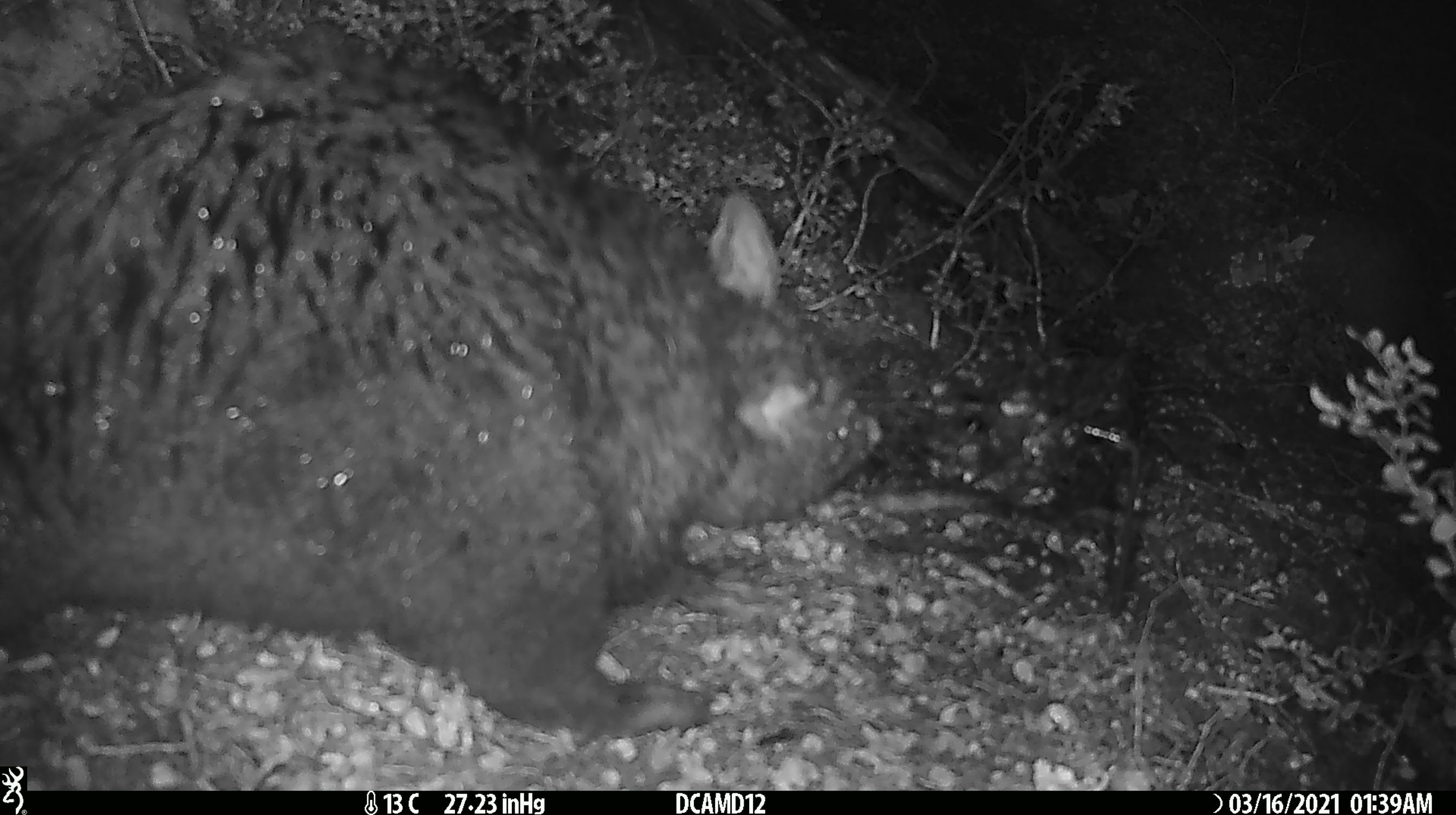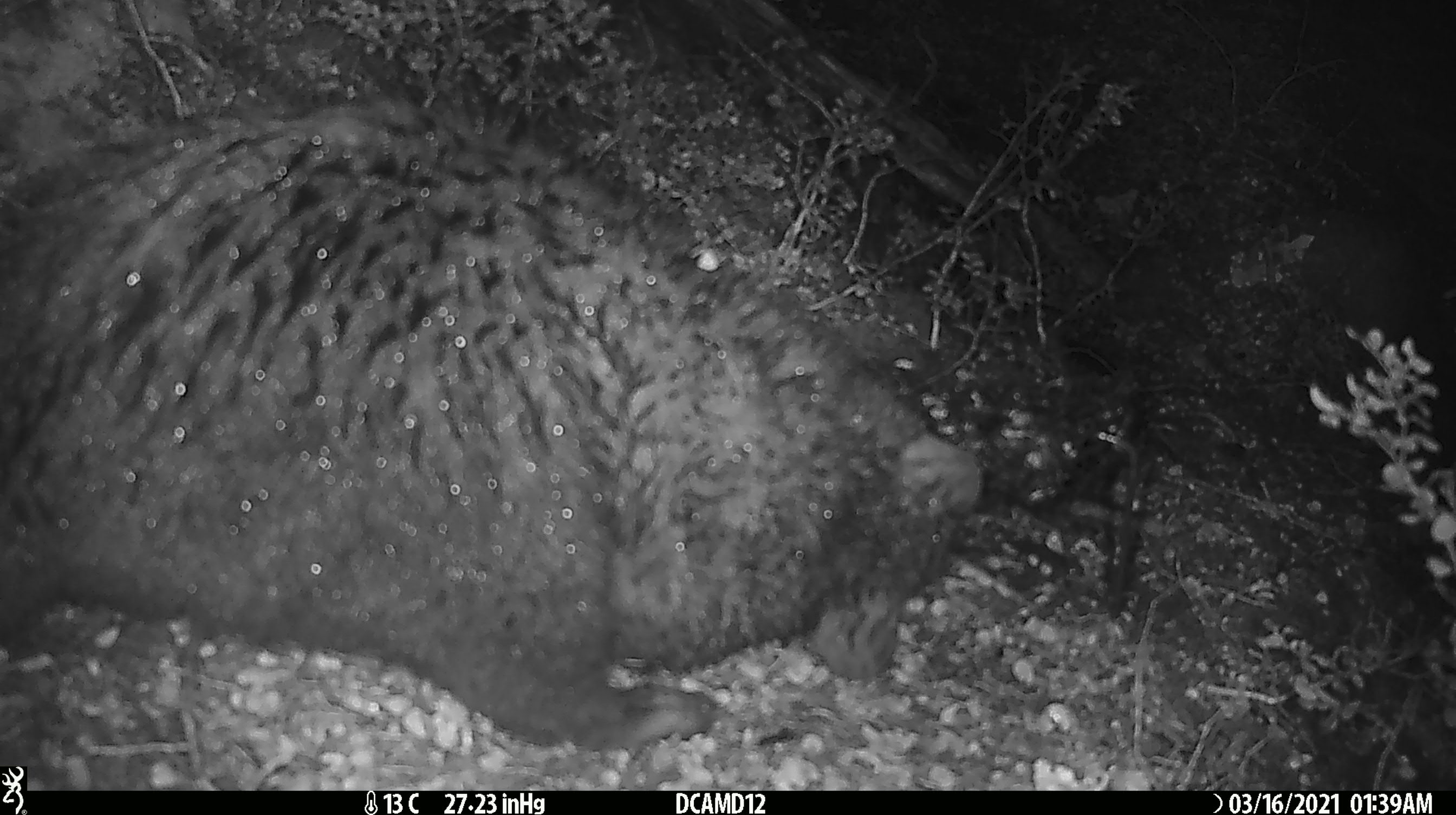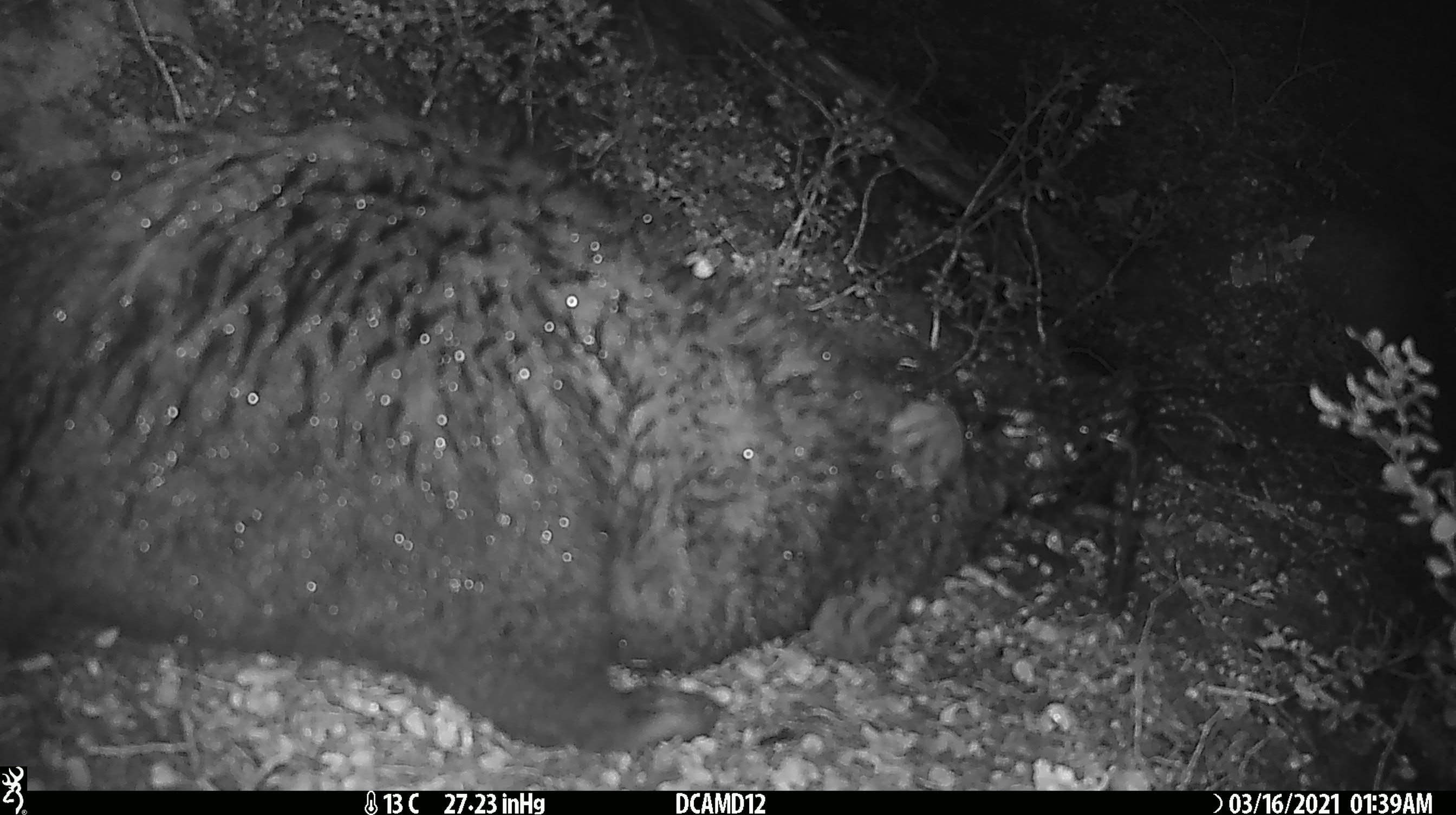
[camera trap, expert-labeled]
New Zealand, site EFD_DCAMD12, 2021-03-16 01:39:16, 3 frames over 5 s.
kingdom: Animalia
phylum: Chordata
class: Mammalia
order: Diprotodontia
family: Phalangeridae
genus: Trichosurus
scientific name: Trichosurus vulpecula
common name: common brushtail possum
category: possum